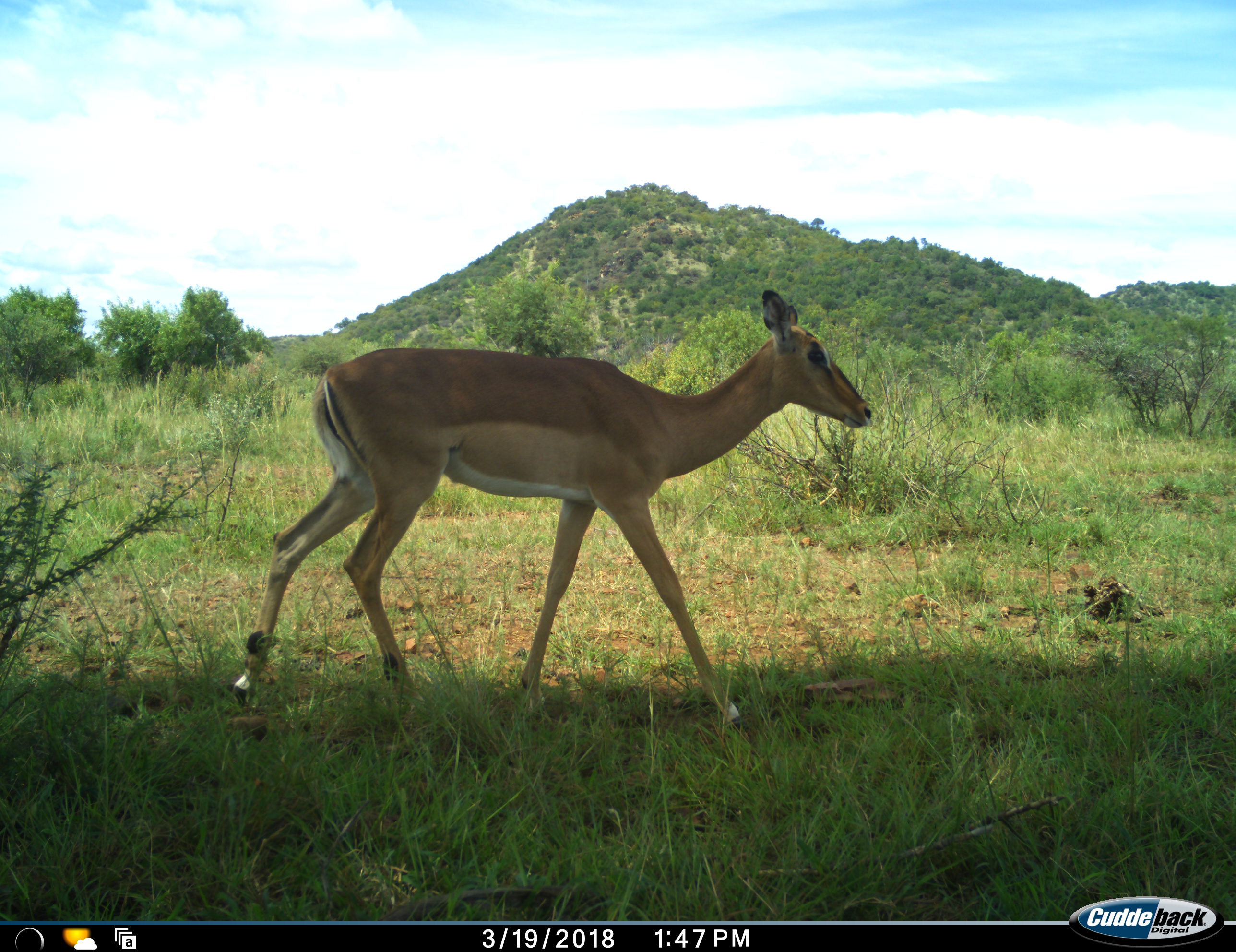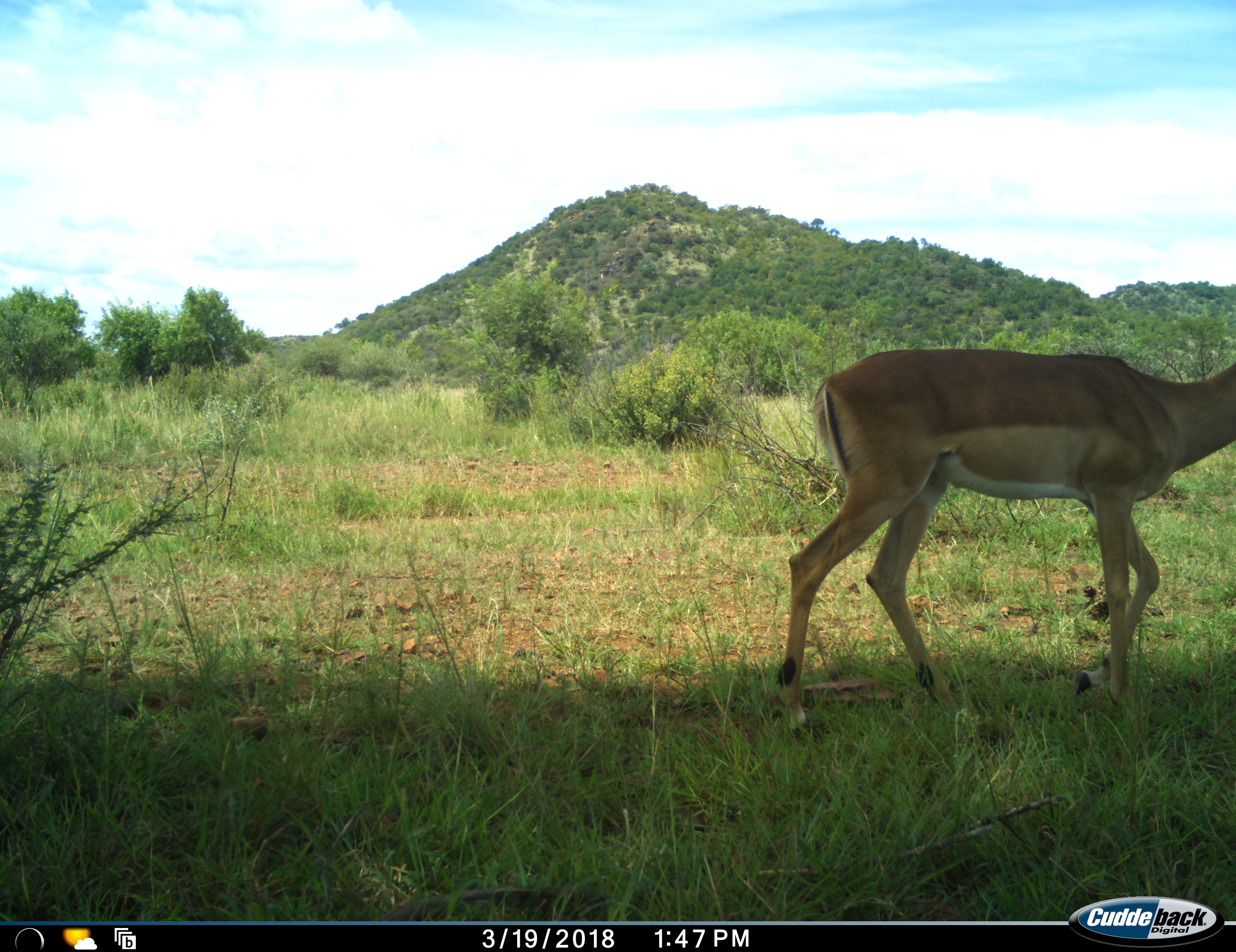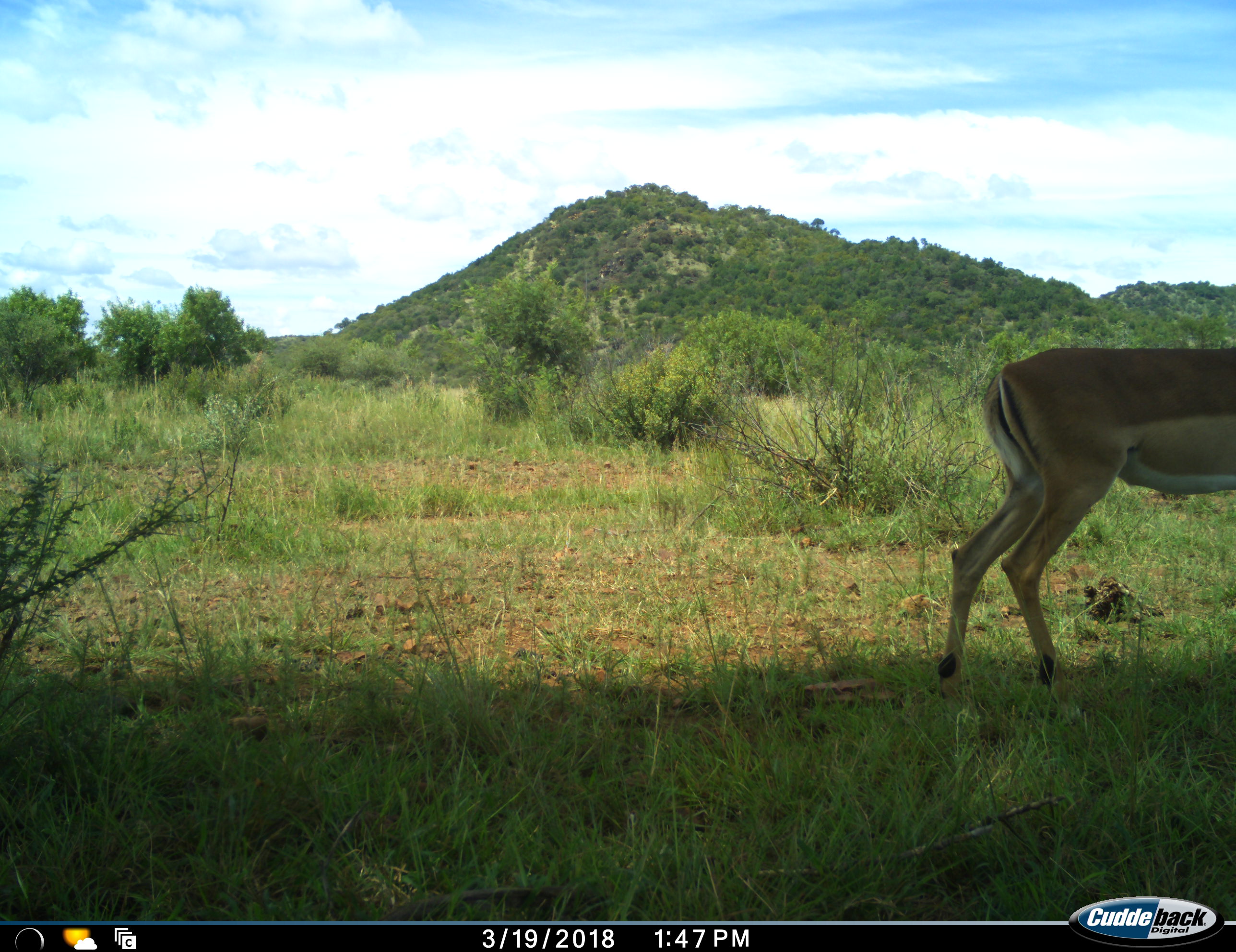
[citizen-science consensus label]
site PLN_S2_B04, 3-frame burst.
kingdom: Animalia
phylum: Chordata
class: Mammalia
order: Artiodactyla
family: Bovidae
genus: Aepyceros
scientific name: Aepyceros melampus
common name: impala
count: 1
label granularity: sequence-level